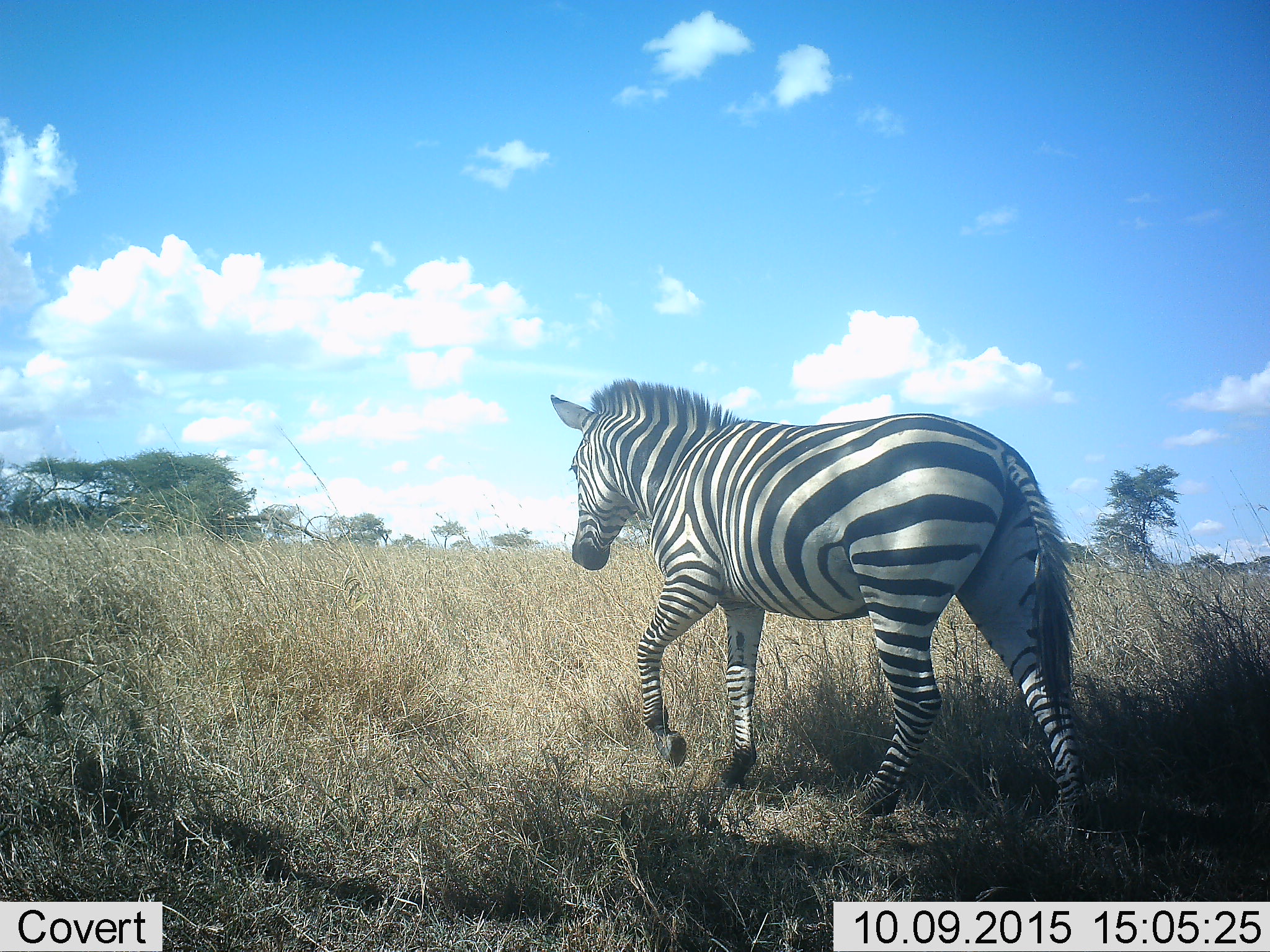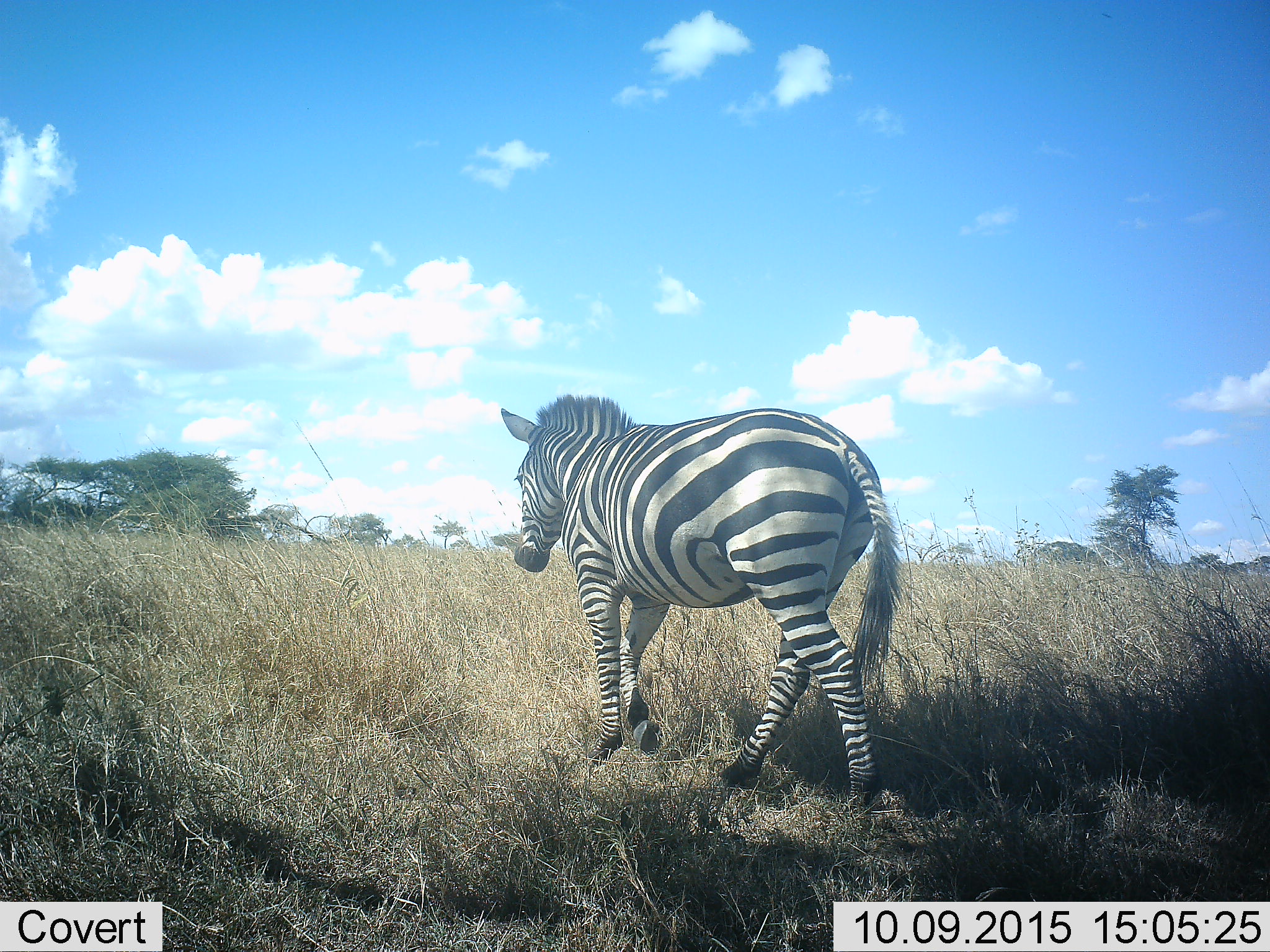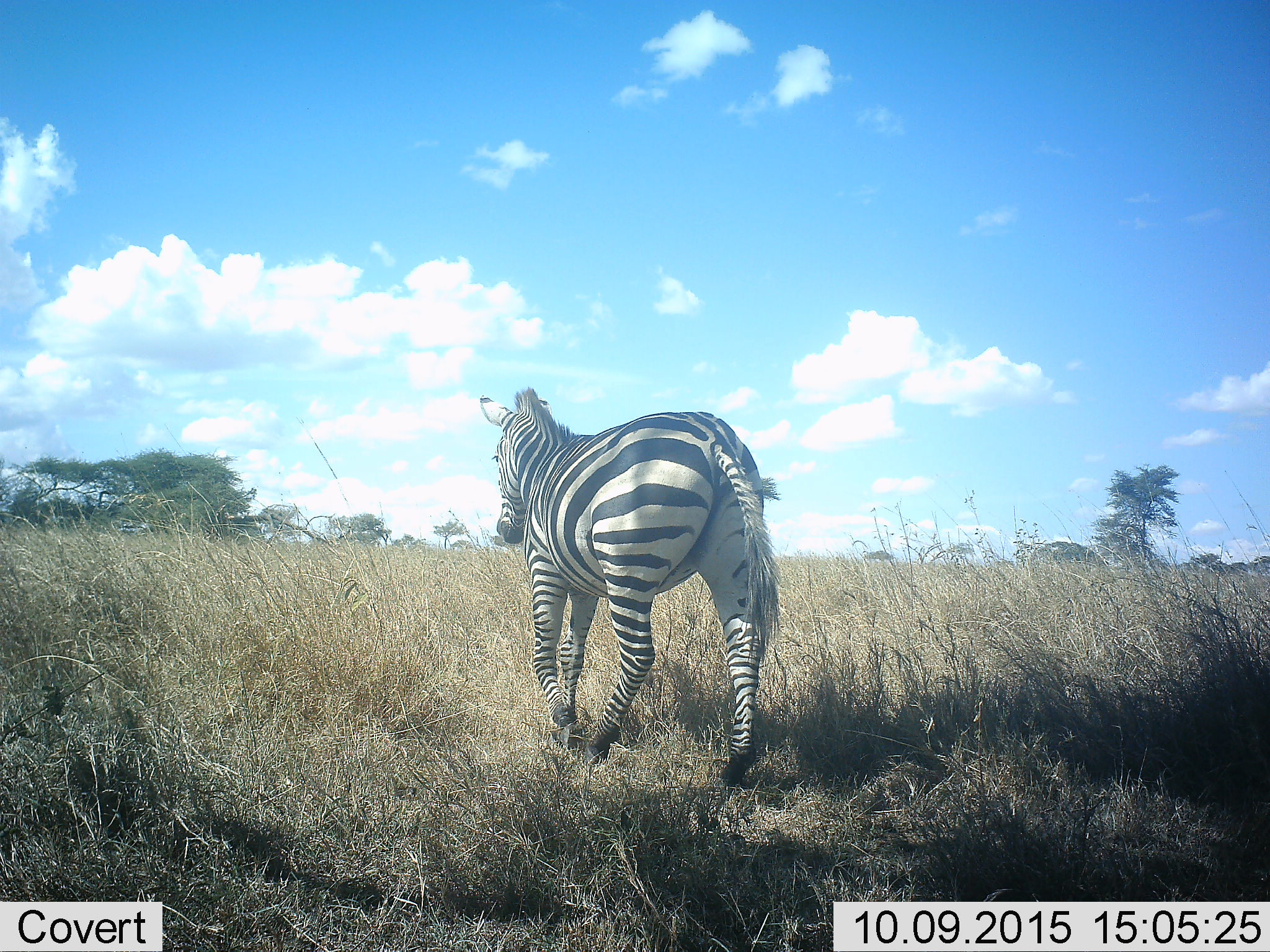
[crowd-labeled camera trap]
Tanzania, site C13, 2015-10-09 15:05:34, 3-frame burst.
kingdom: Animalia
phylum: Chordata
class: Mammalia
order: Perissodactyla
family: Equidae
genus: Equus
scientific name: Equus quagga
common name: plains zebra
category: zebra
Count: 1.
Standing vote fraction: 18%.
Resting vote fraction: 0%.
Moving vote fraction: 82%.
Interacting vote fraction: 0%.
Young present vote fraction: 0%.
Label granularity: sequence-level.